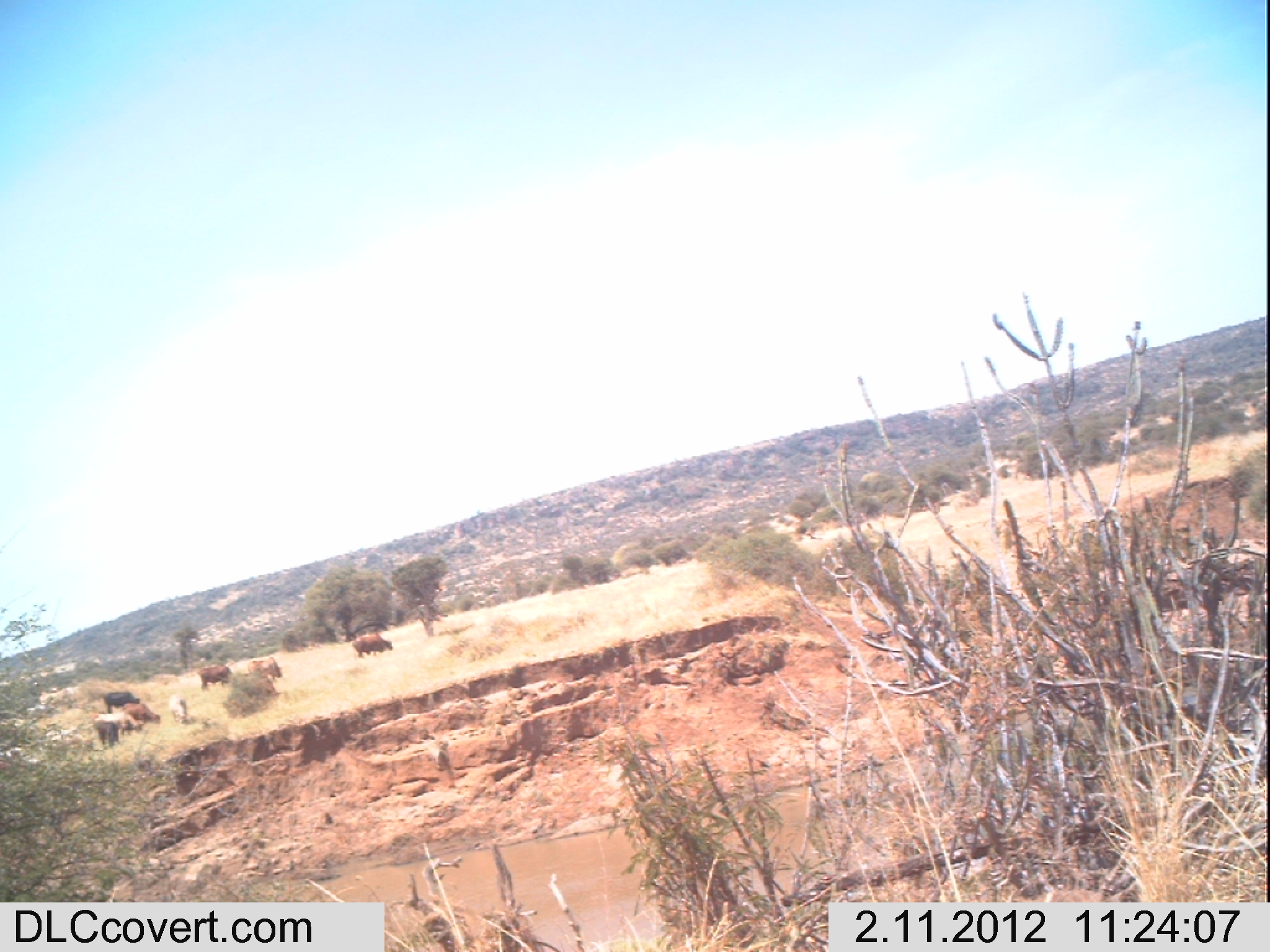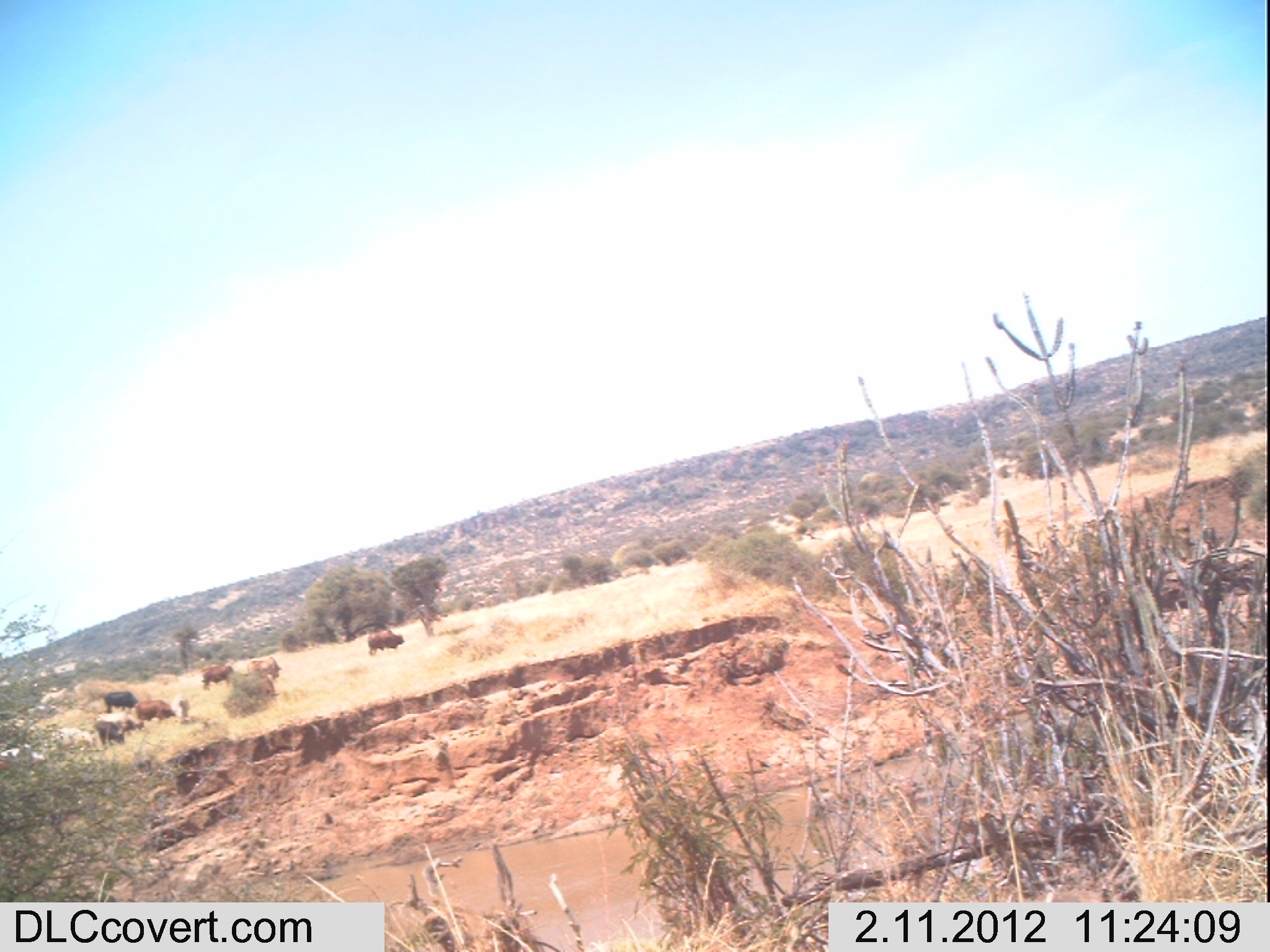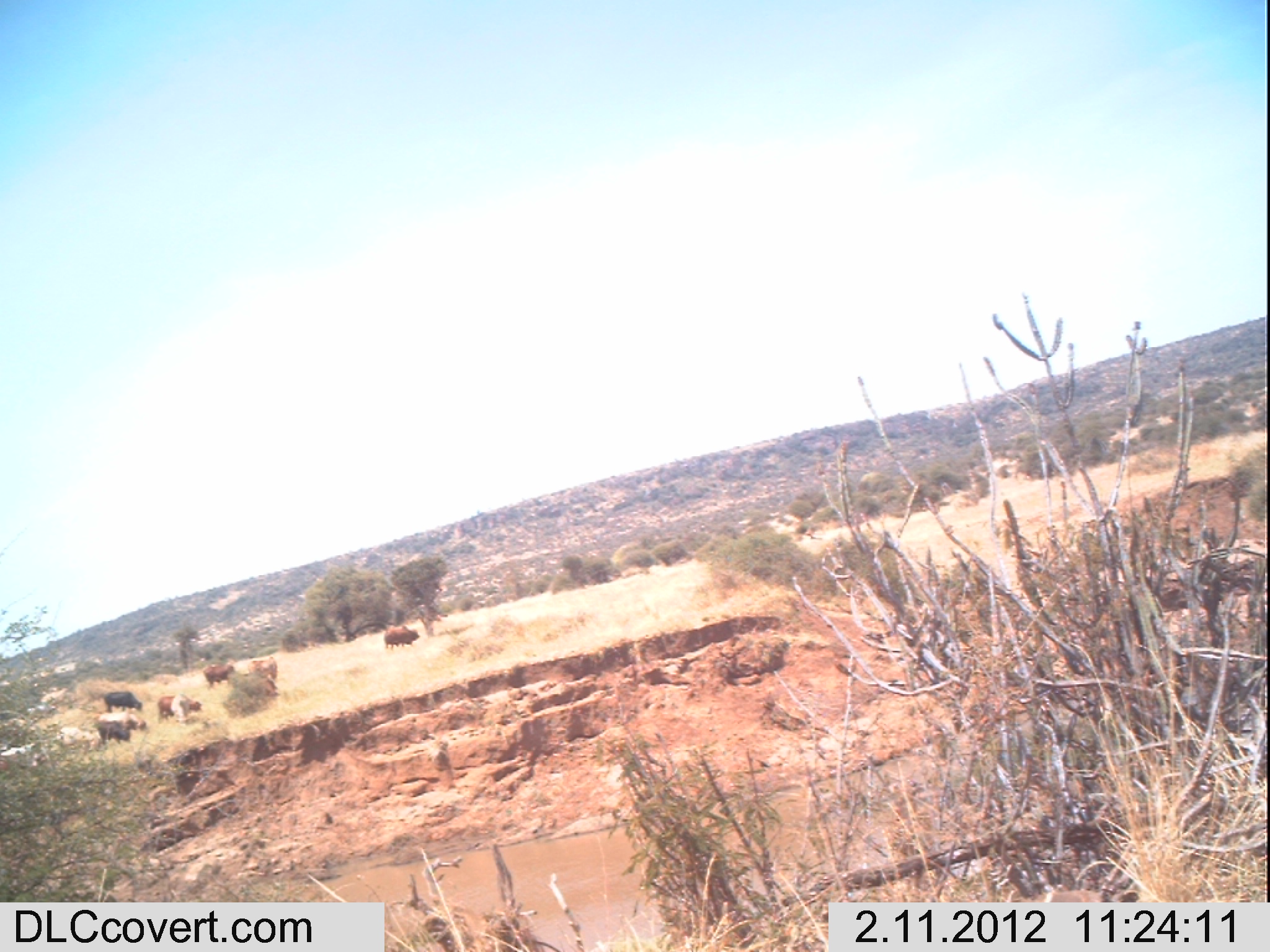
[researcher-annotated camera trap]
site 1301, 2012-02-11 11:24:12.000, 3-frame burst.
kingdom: Animalia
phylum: Chordata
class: Mammalia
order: Artiodactyla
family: Bovidae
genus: Bos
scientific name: Bos taurus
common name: domestic cattle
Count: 8.